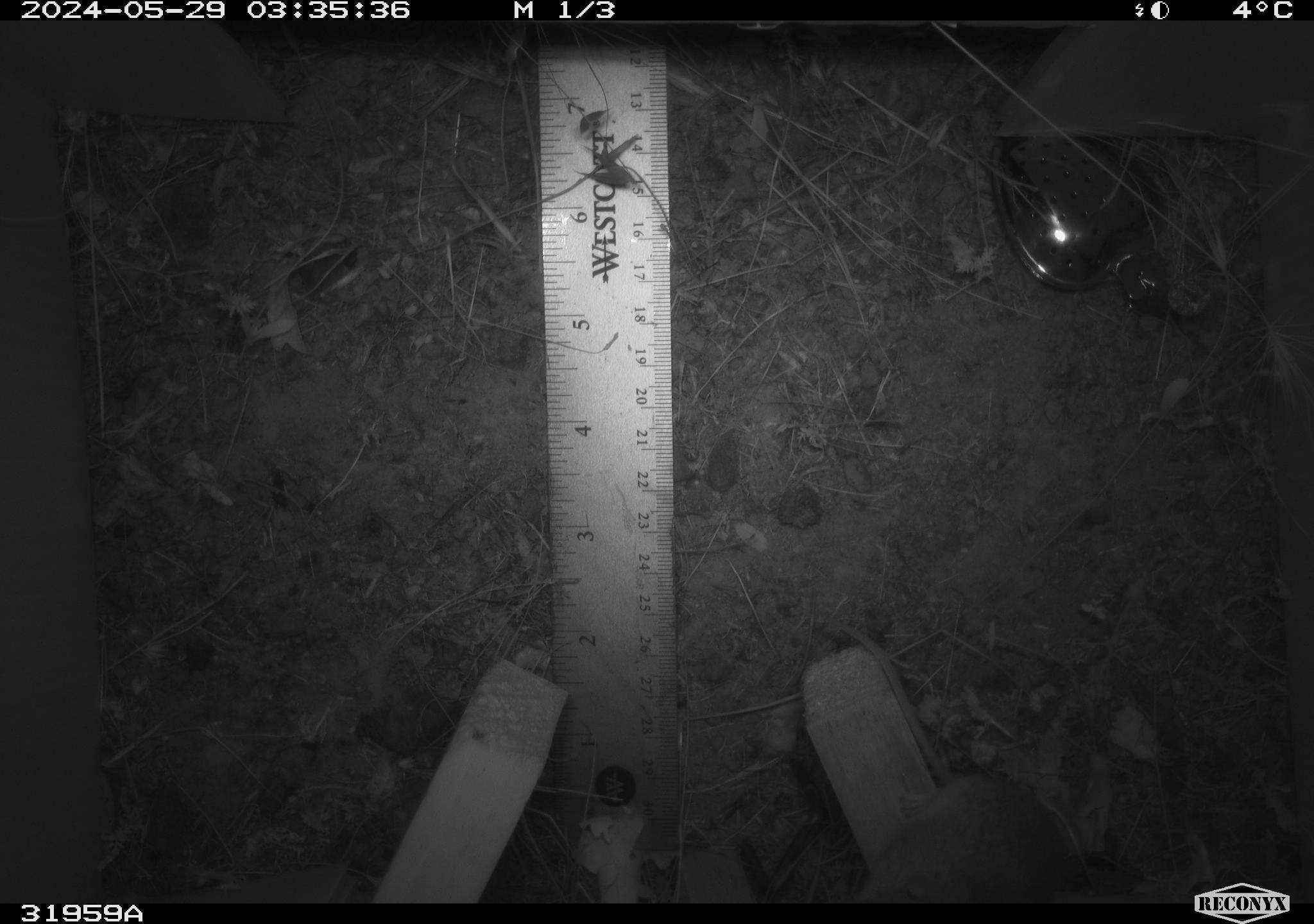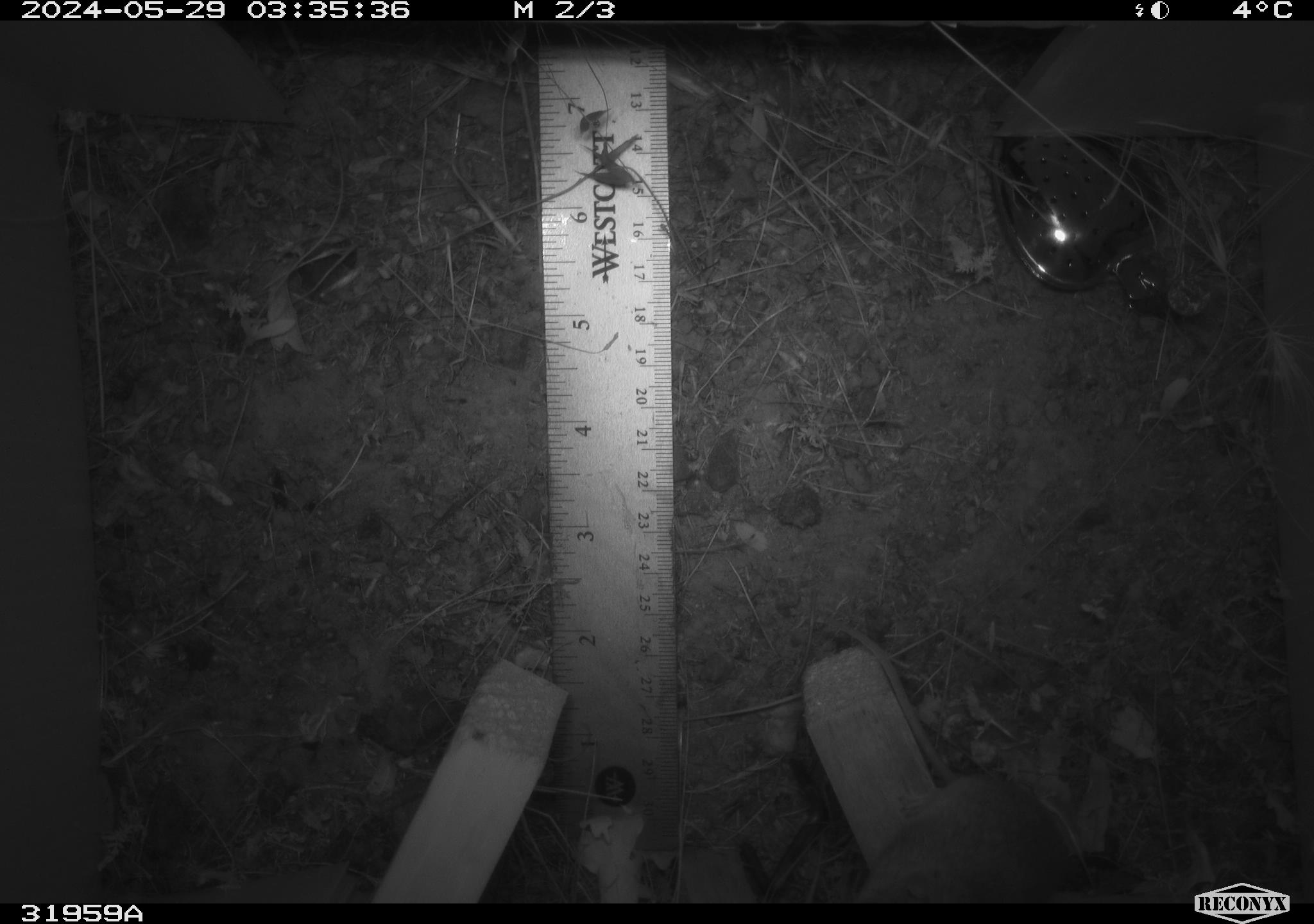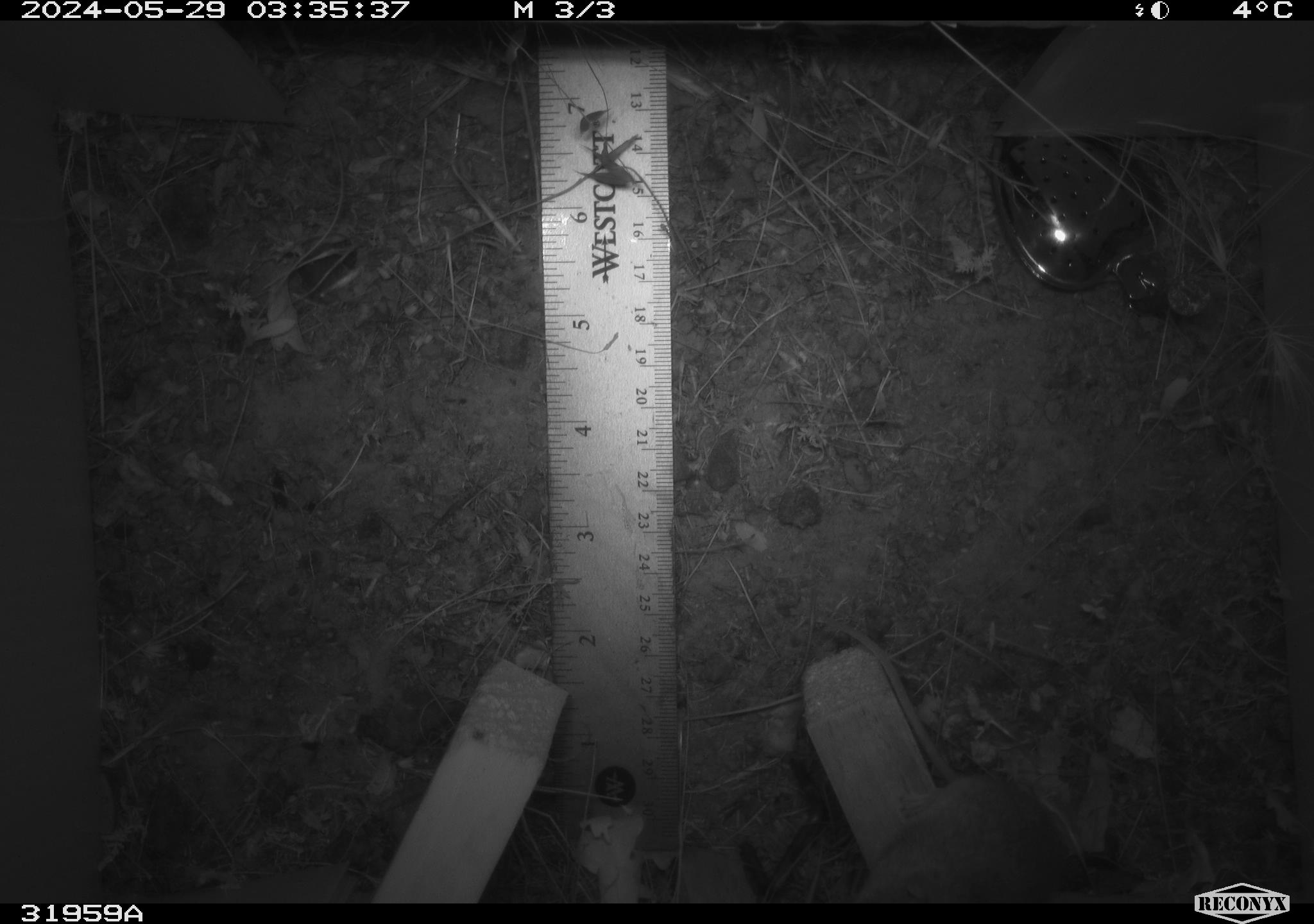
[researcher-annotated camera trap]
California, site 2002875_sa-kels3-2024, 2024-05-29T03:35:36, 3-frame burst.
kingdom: Animalia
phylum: Chordata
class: Mammalia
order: Rodentia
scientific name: Rodentia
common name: rodent